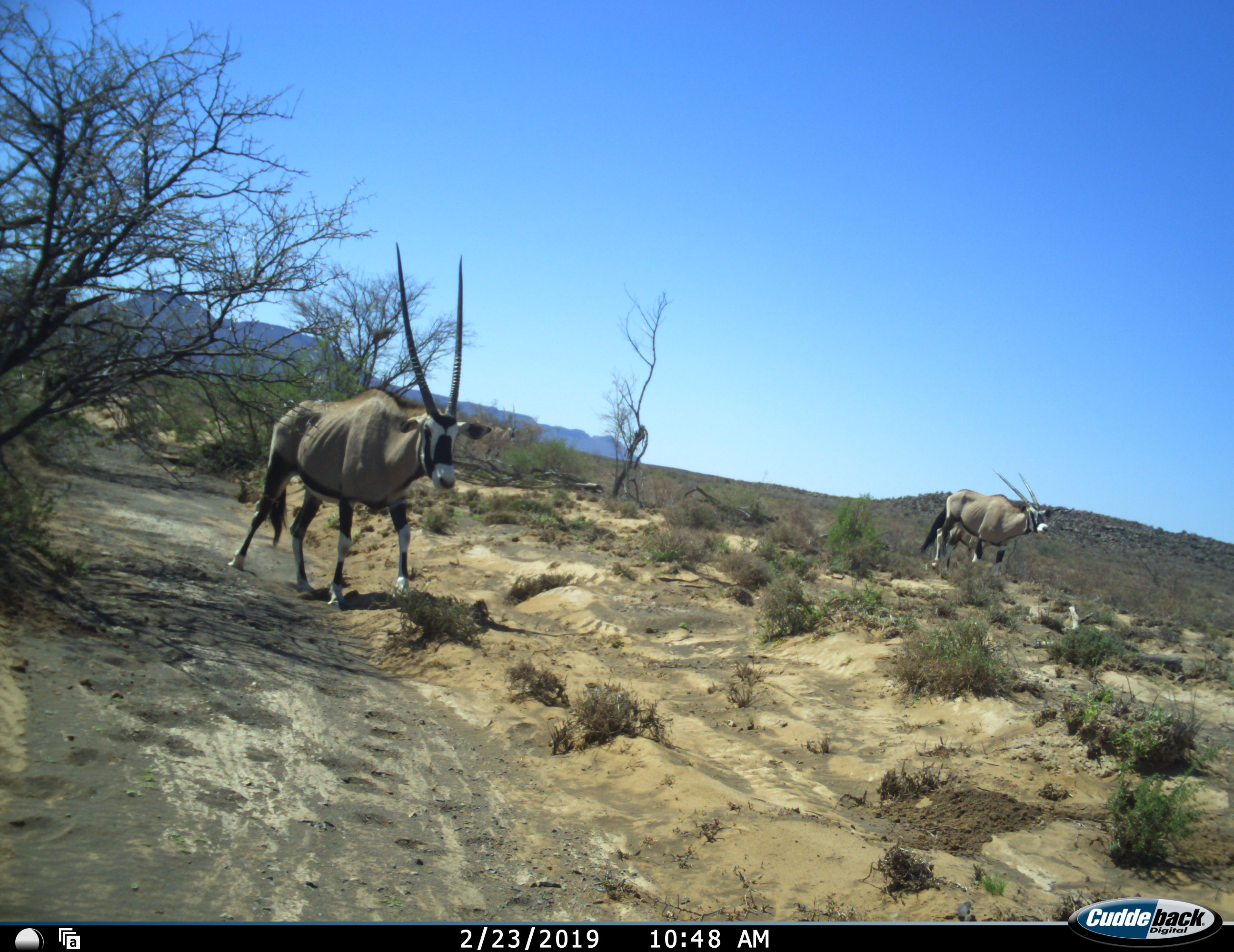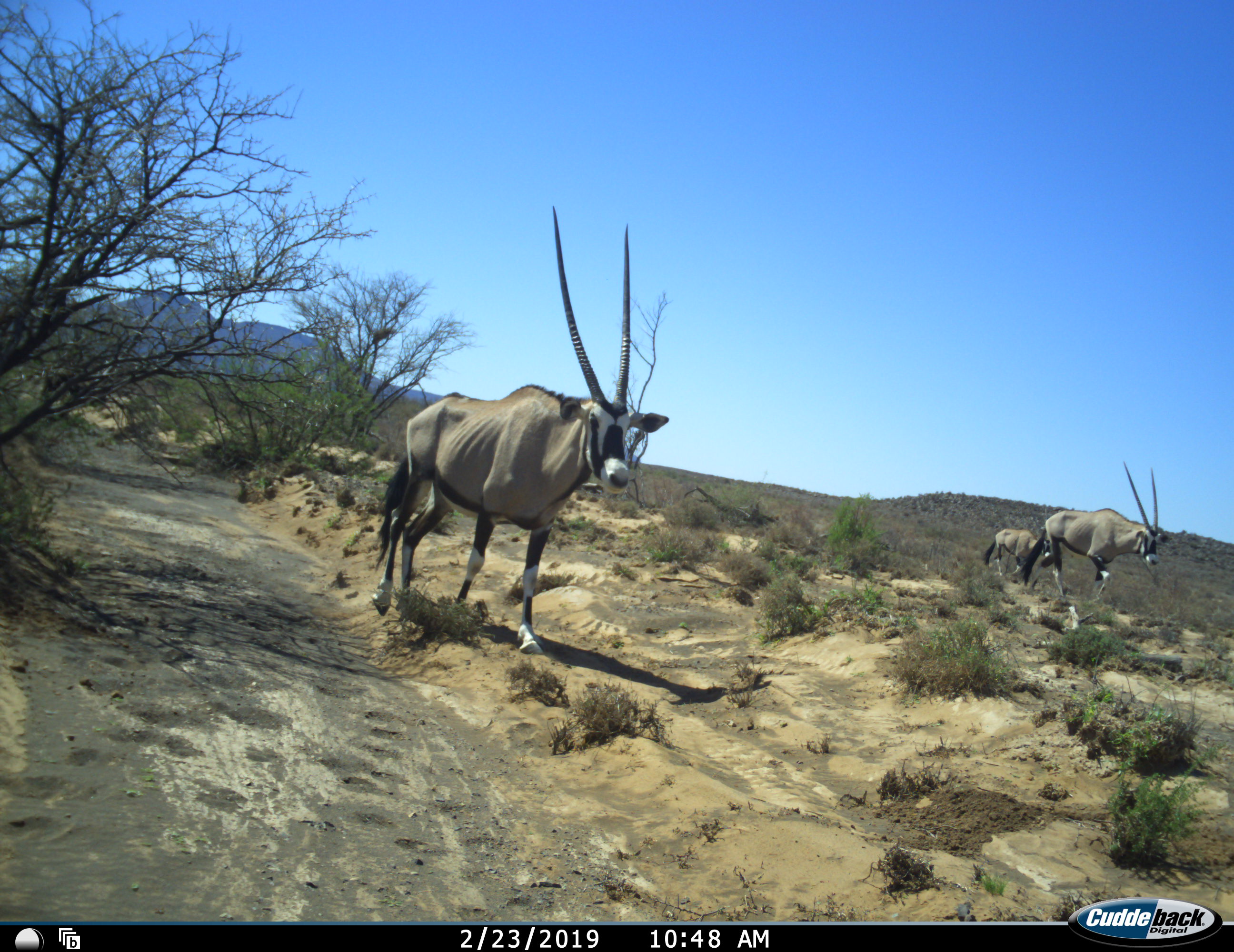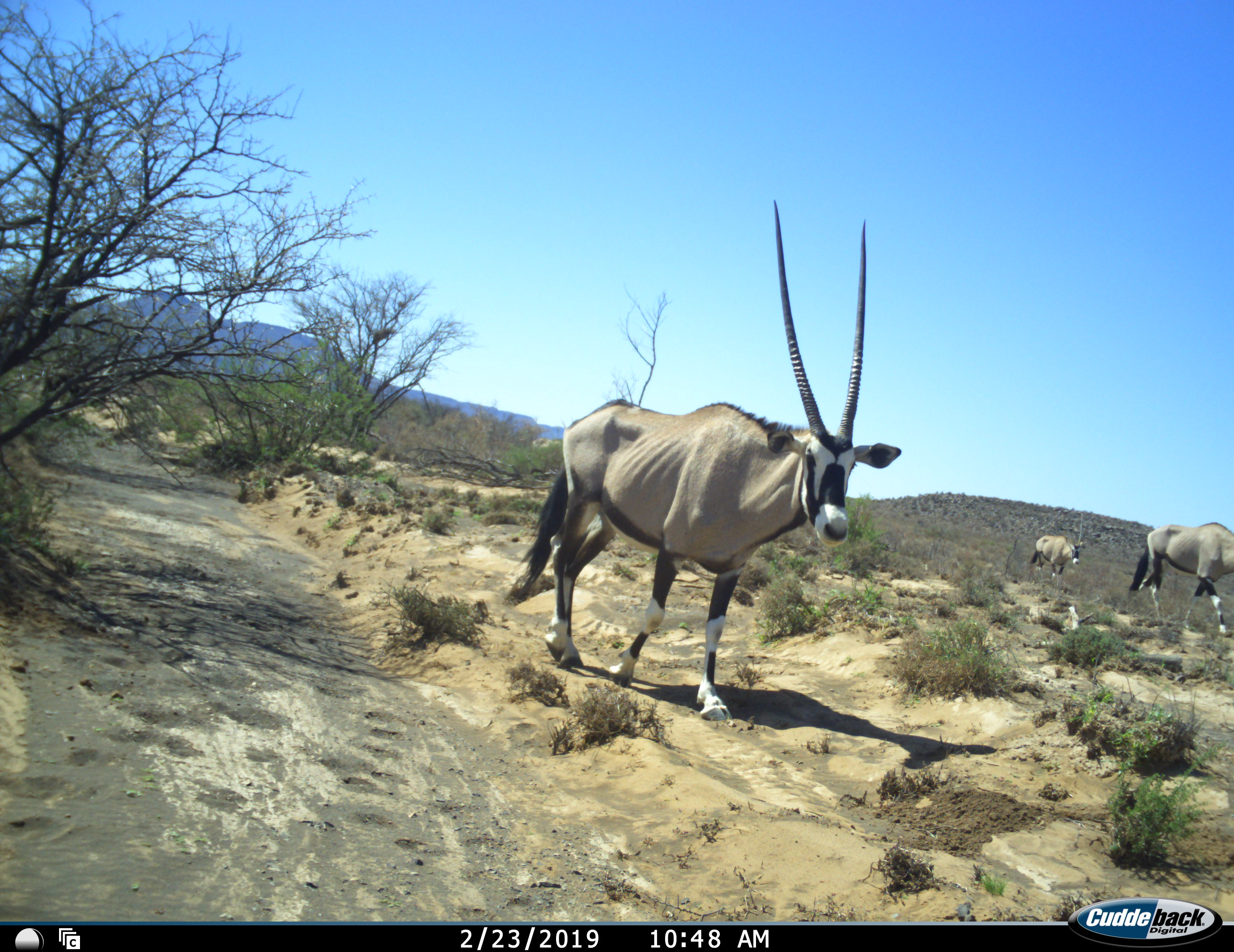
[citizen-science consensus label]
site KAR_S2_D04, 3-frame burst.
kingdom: Animalia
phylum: Chordata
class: Mammalia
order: Artiodactyla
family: Bovidae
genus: Oryx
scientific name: Oryx gazella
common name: gemsbok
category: oryx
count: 3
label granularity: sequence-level